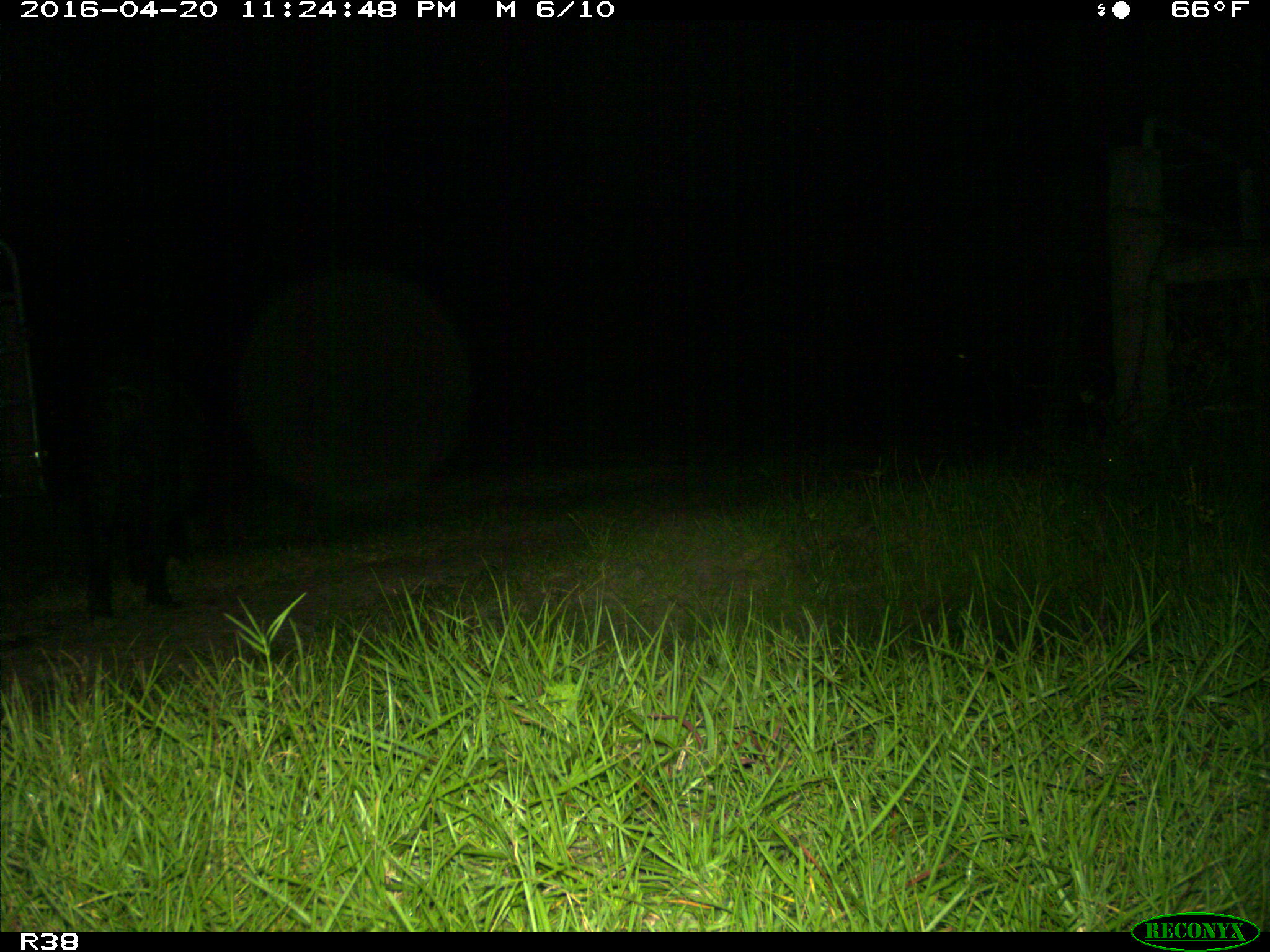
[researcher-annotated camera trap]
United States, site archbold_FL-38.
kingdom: Animalia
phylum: Chordata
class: Mammalia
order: Artiodactyla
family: Suidae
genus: Sus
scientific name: Sus scrofa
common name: wild boar